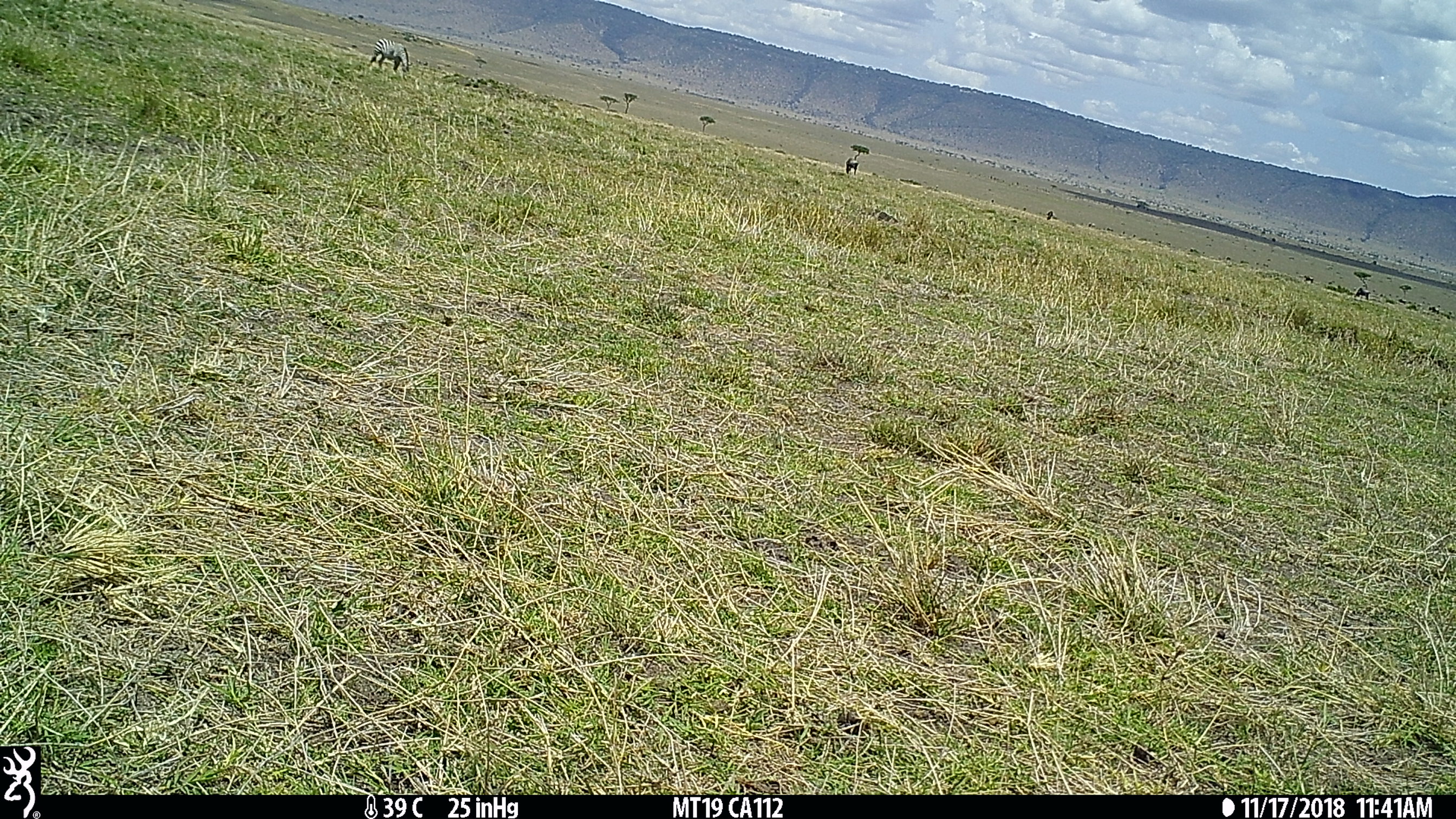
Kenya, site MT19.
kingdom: Animalia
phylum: Chordata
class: Mammalia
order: Perissodactyla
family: Equidae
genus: Equus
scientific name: Equus quagga burchellii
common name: burchell's zebra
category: zebra